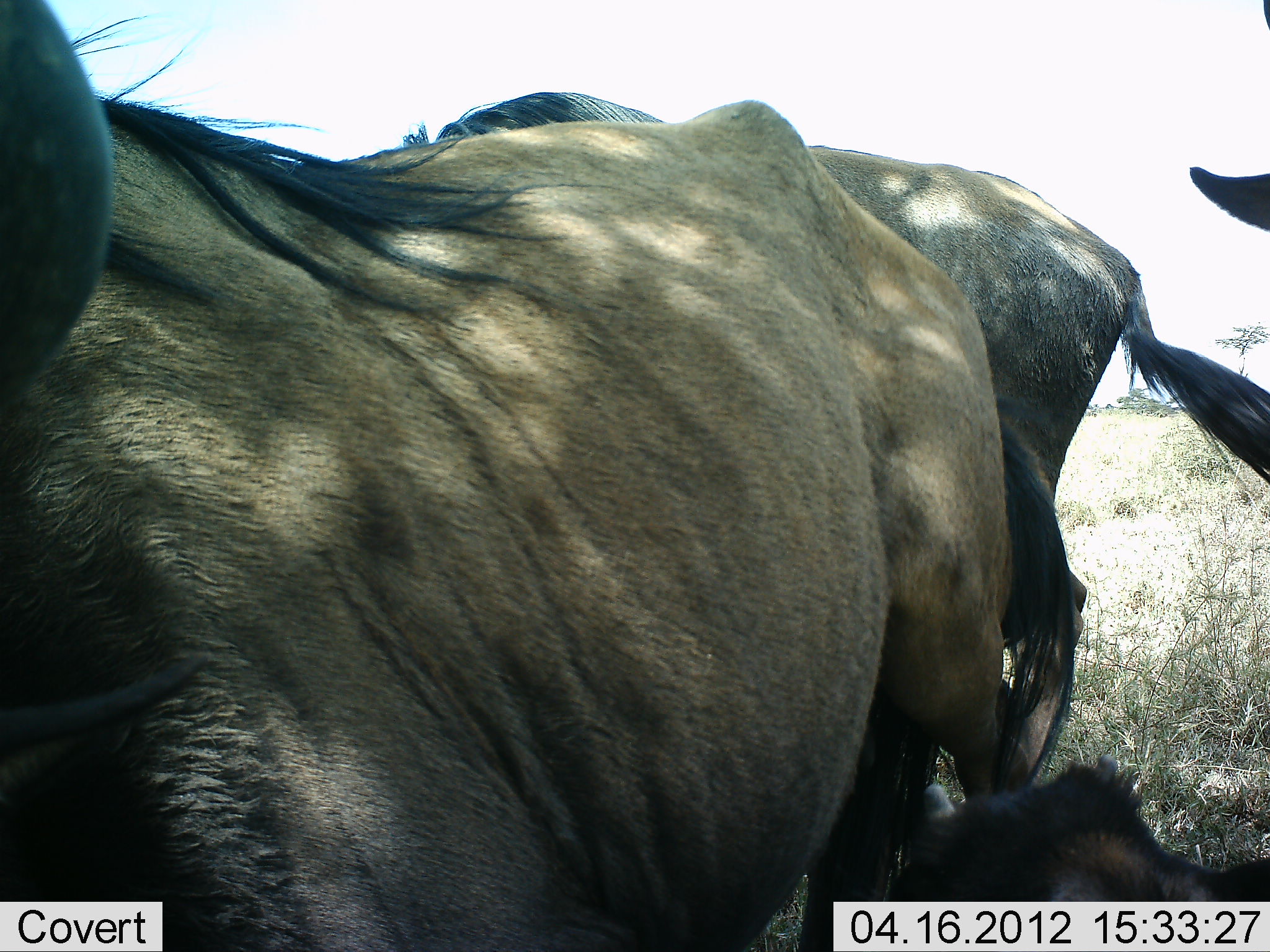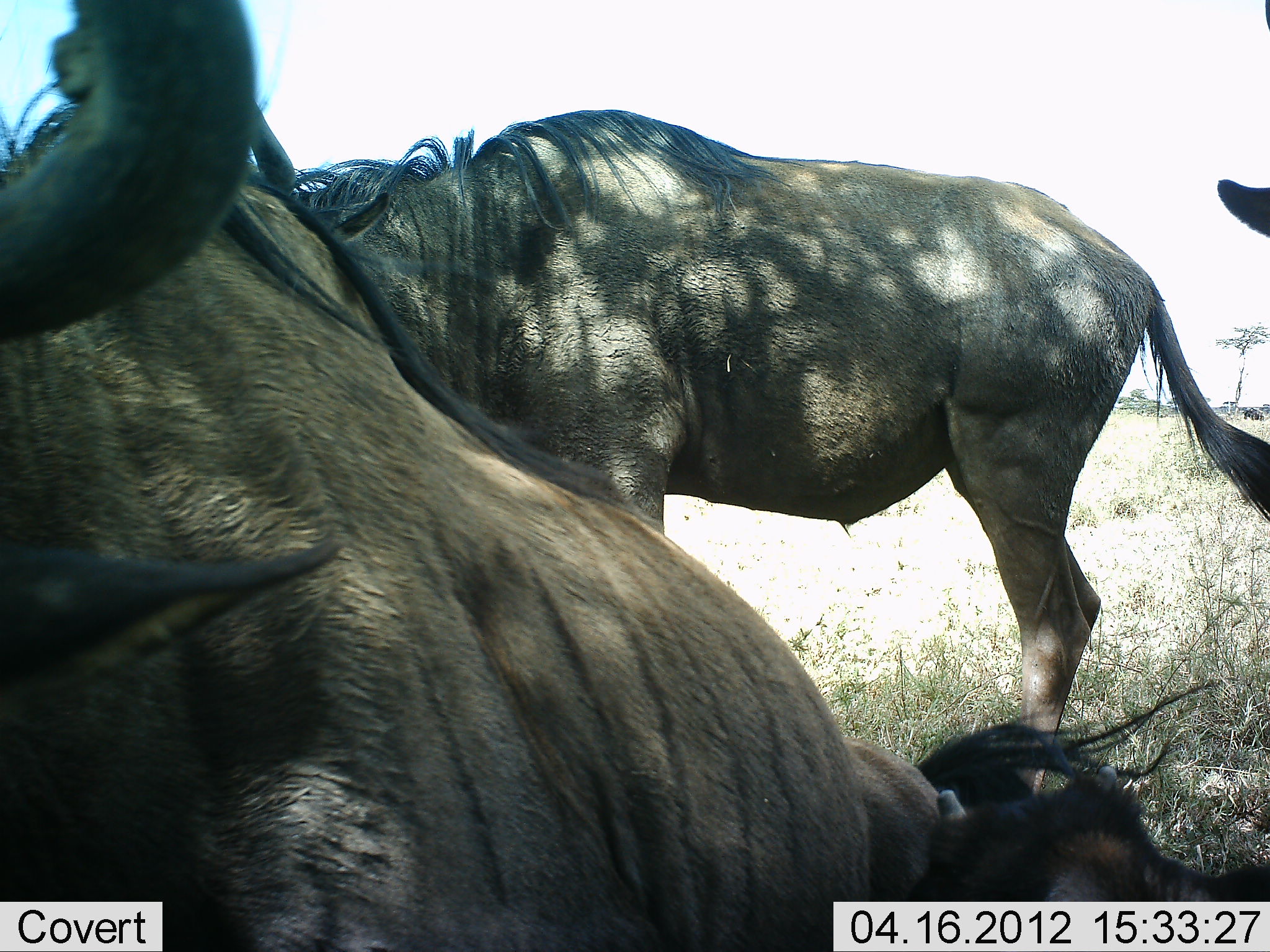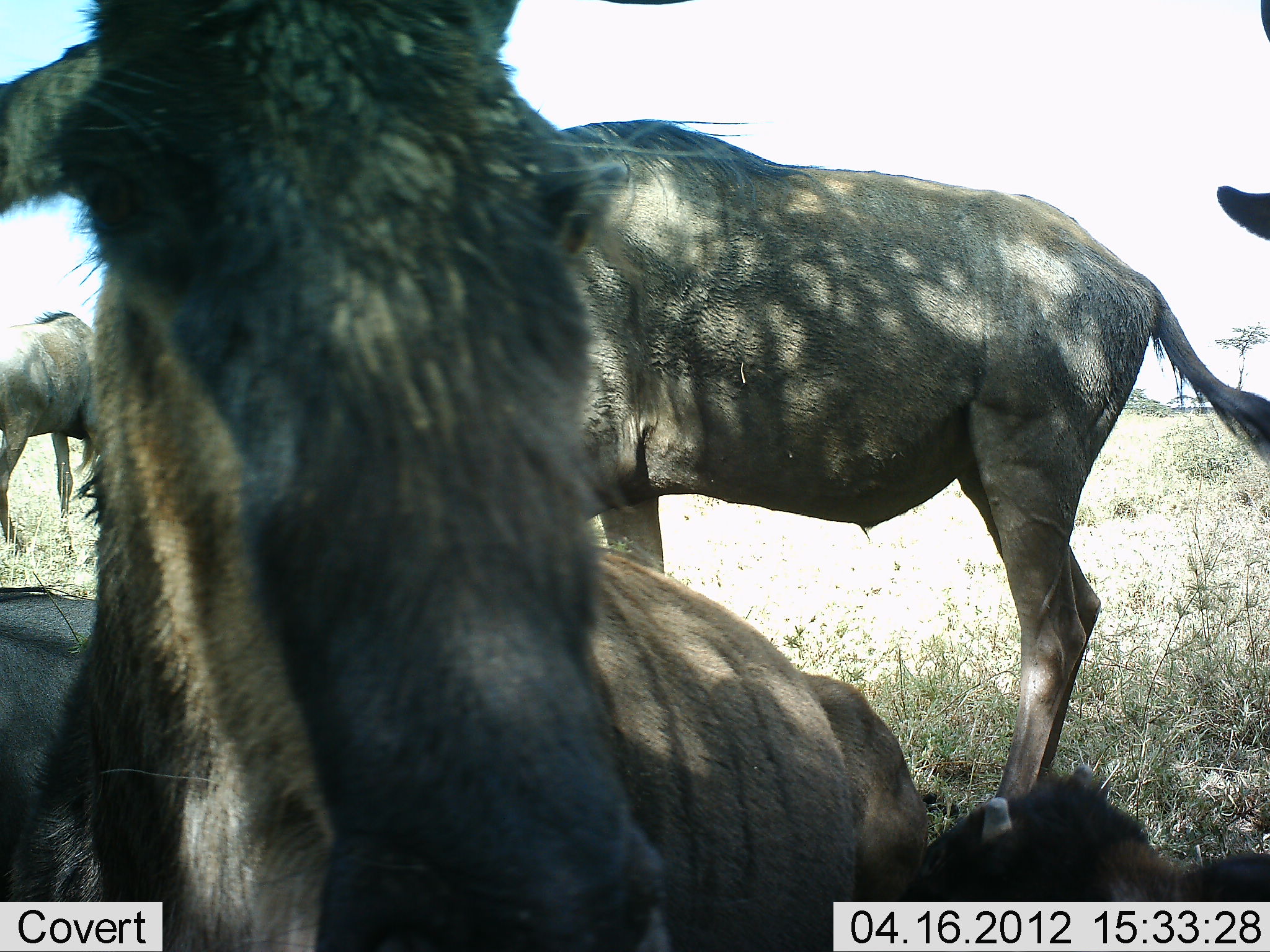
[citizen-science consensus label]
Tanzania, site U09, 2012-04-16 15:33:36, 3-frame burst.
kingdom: Animalia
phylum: Chordata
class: Mammalia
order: Artiodactyla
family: Bovidae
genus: Connochaetes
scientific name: Connochaetes taurinus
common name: blue wildebeest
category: wildebeest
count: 5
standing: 83%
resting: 83%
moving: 17%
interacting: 0%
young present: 17%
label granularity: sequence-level